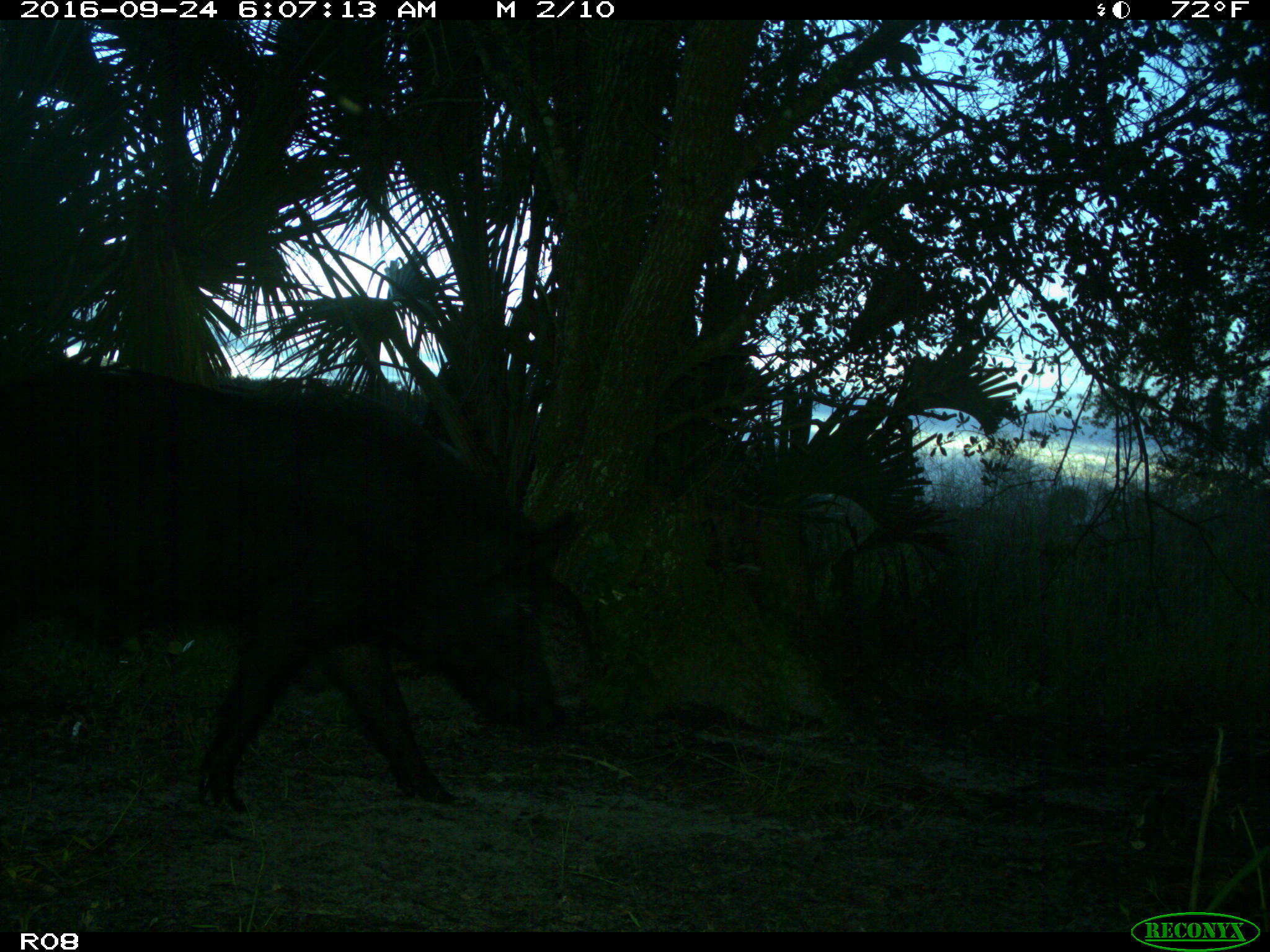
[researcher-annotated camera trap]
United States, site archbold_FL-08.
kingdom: Animalia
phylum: Chordata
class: Mammalia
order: Artiodactyla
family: Suidae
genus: Sus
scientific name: Sus scrofa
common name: wild boar